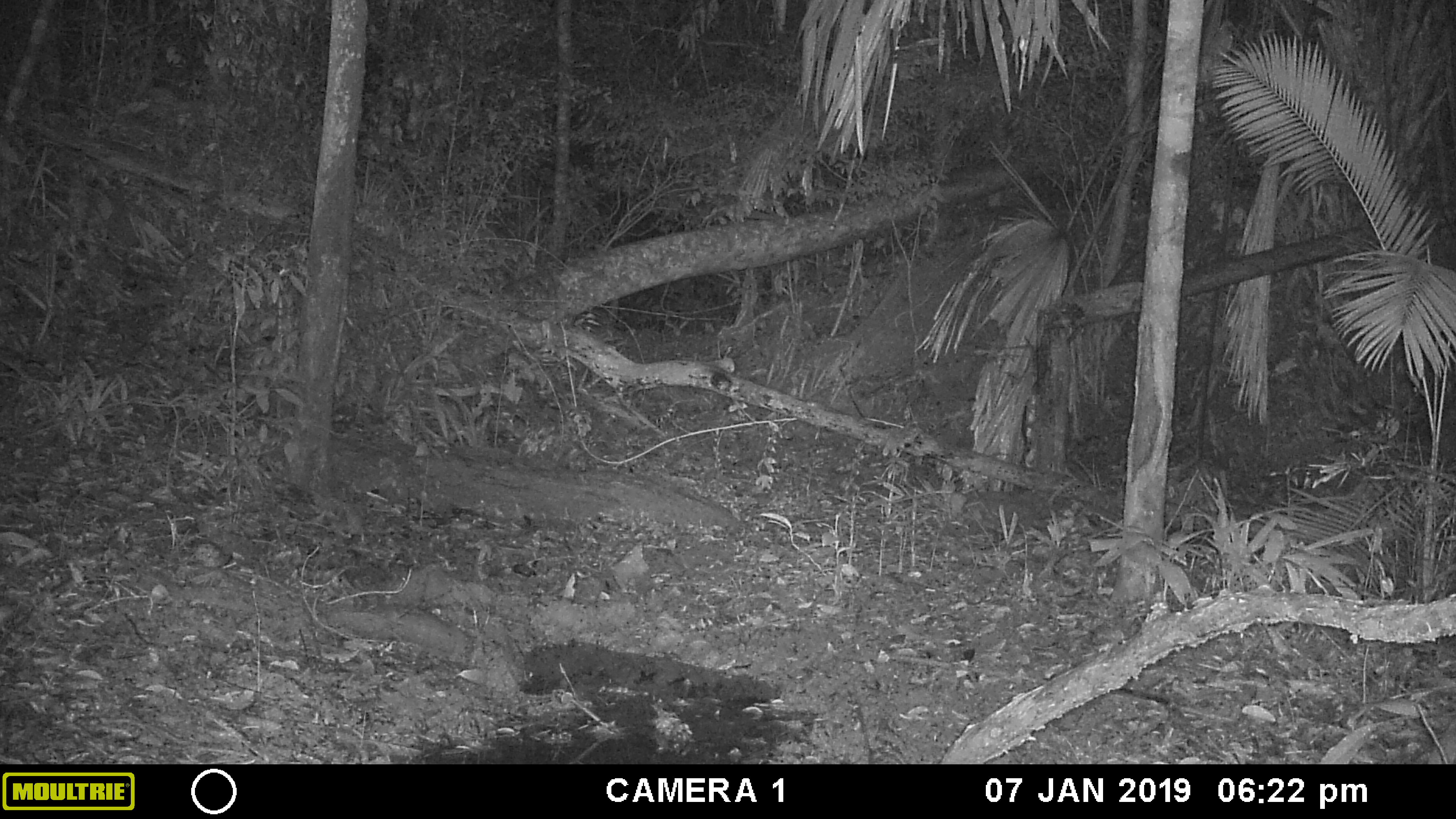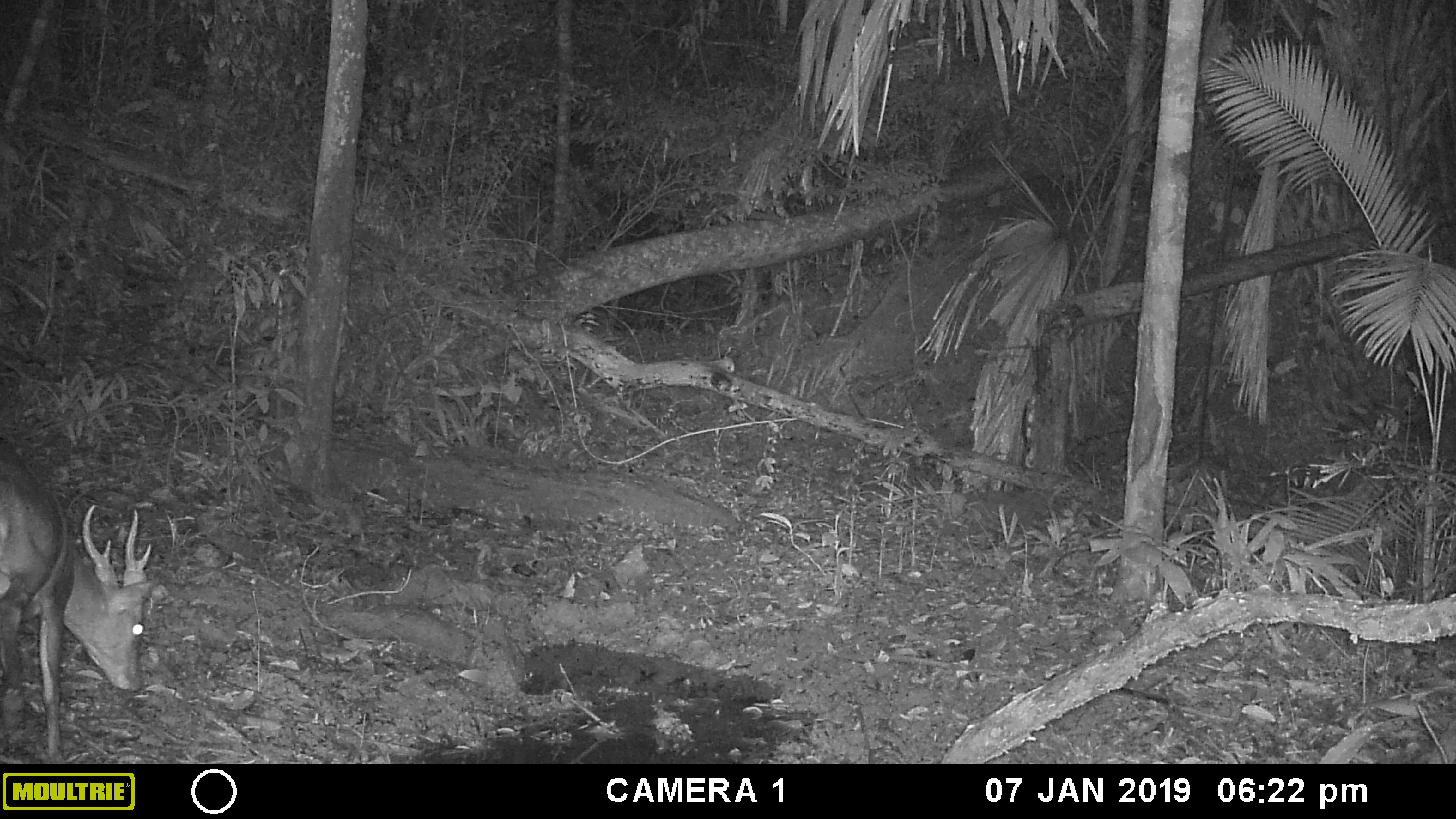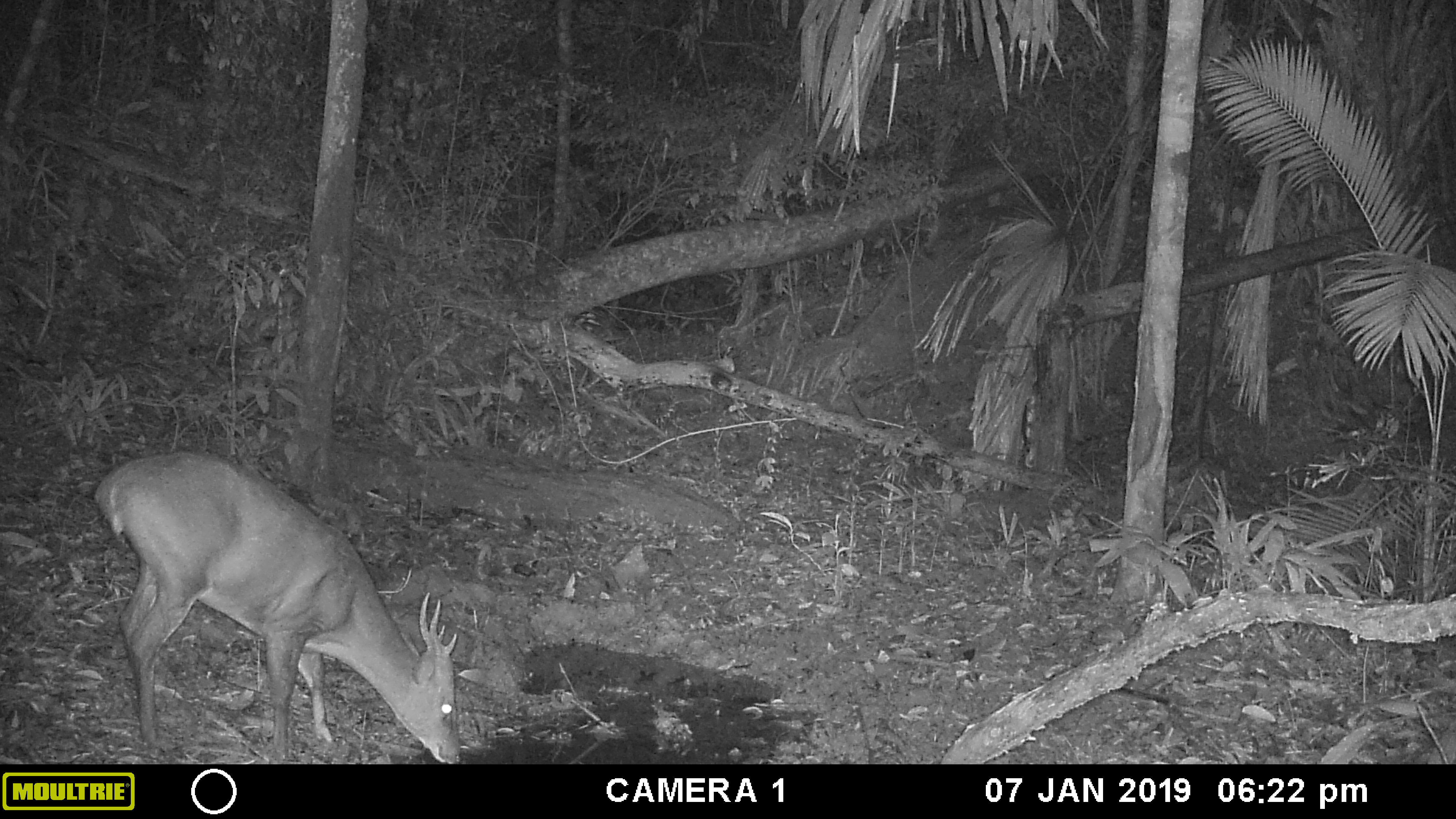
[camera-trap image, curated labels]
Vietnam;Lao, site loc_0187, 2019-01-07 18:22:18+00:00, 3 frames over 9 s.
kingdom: Animalia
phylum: Chordata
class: Mammalia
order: Artiodactyla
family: Cervidae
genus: Muntiacus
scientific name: Muntiacus vuquangensis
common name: large-antlered muntjac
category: large antlered muntjac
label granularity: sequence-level